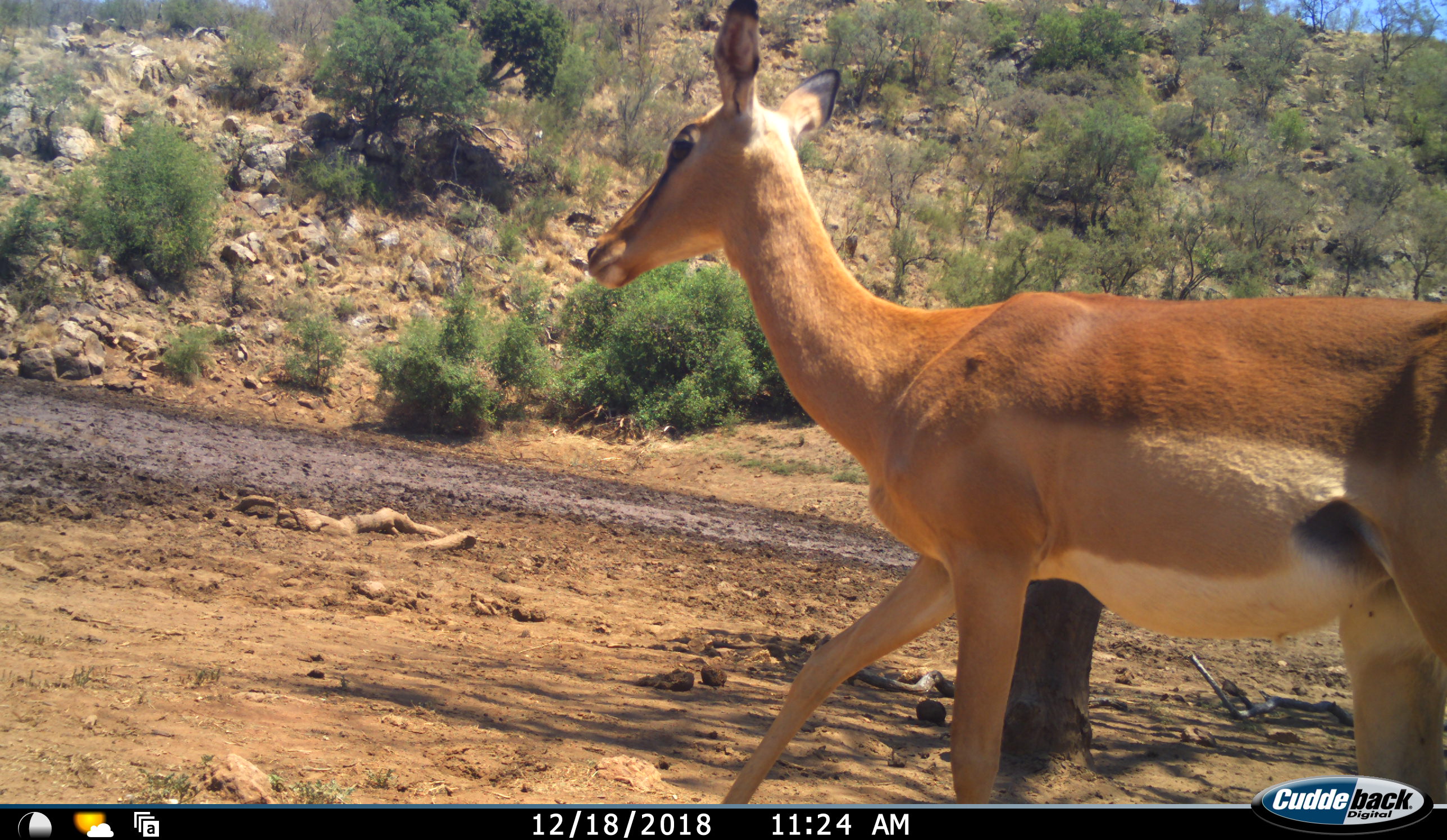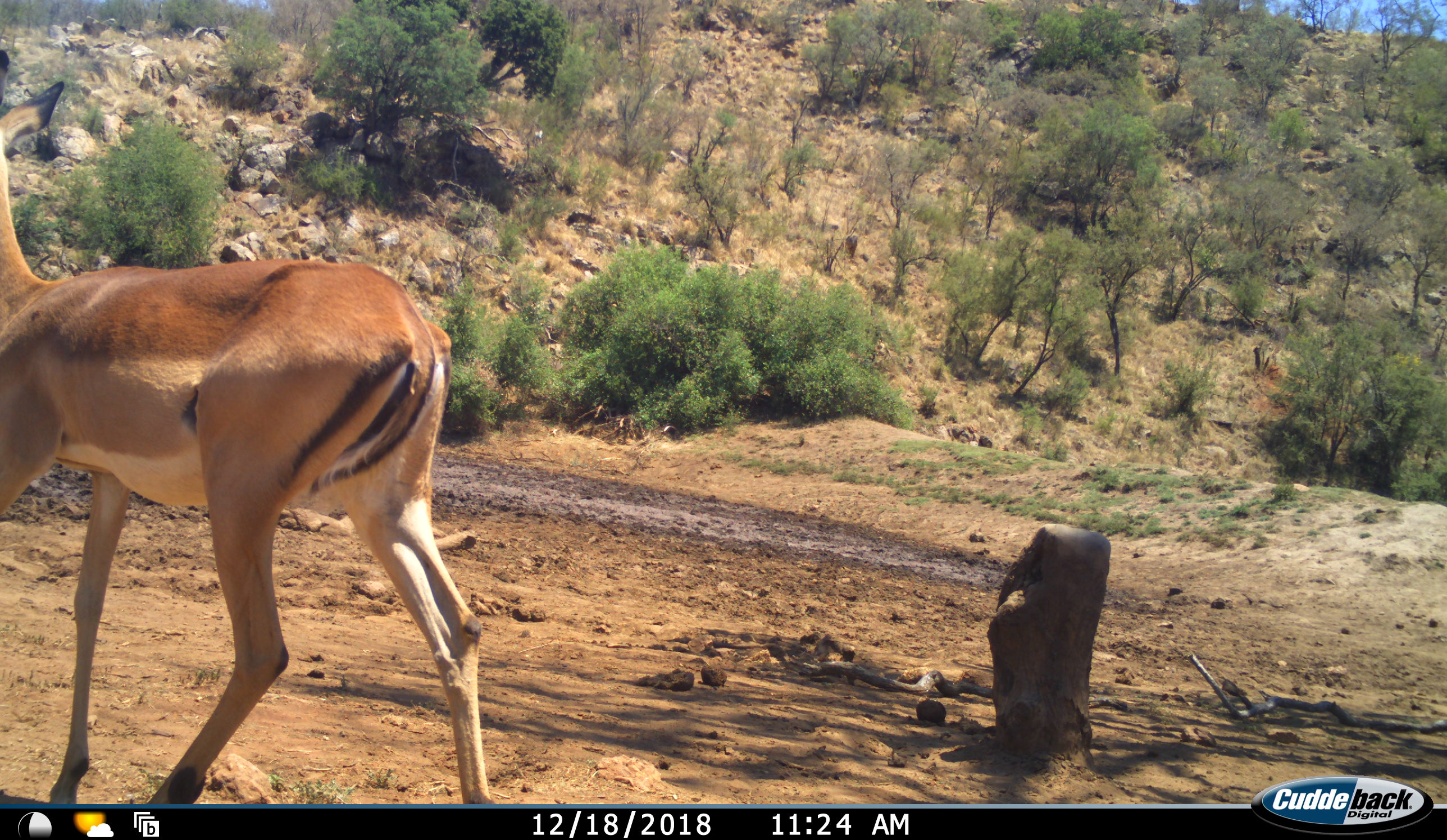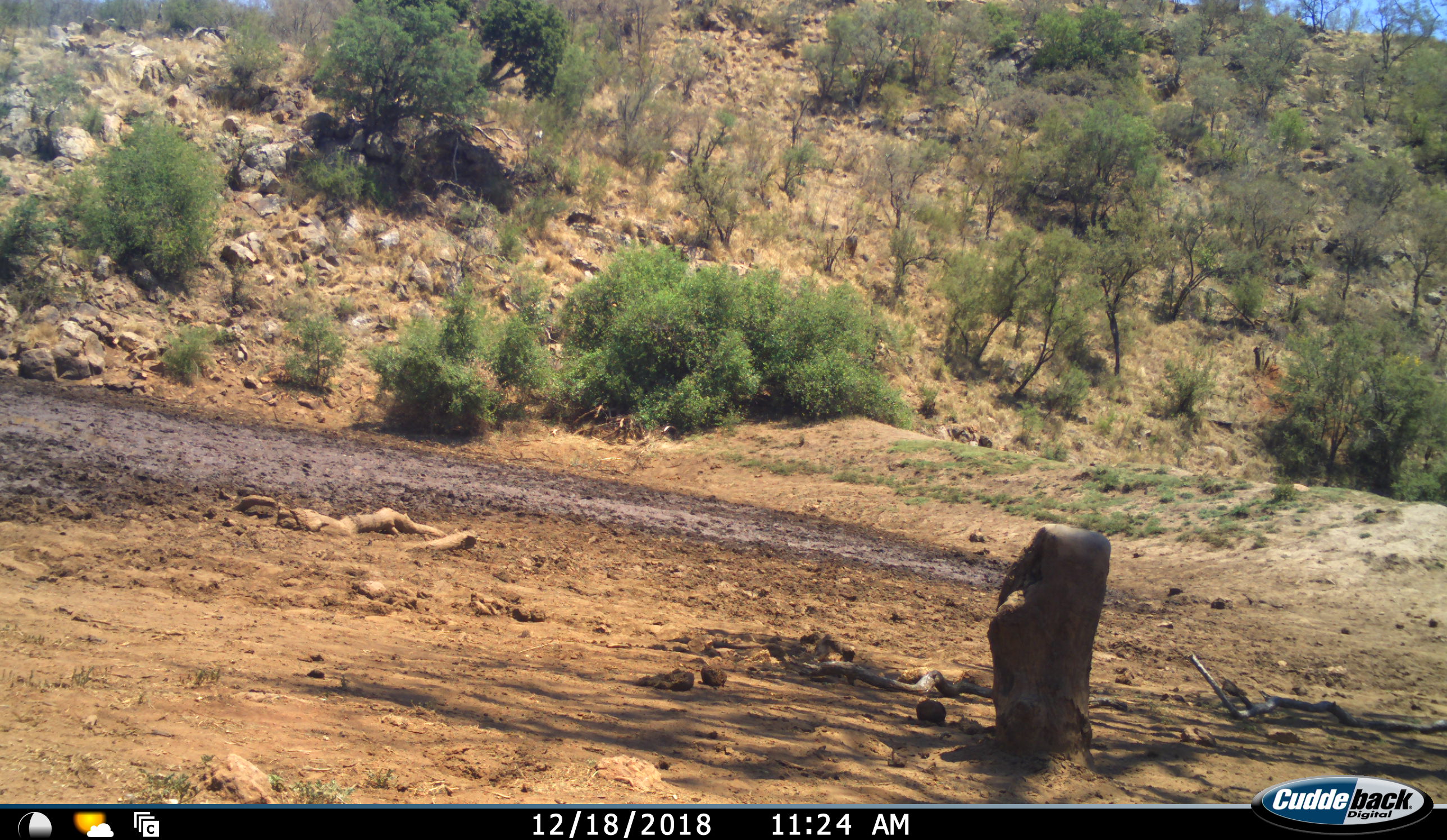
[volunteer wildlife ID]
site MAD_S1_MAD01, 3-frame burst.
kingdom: Animalia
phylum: Chordata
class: Mammalia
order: Artiodactyla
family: Bovidae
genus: Aepyceros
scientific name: Aepyceros melampus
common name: impala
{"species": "impala (Aepyceros melampus)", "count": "1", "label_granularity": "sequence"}